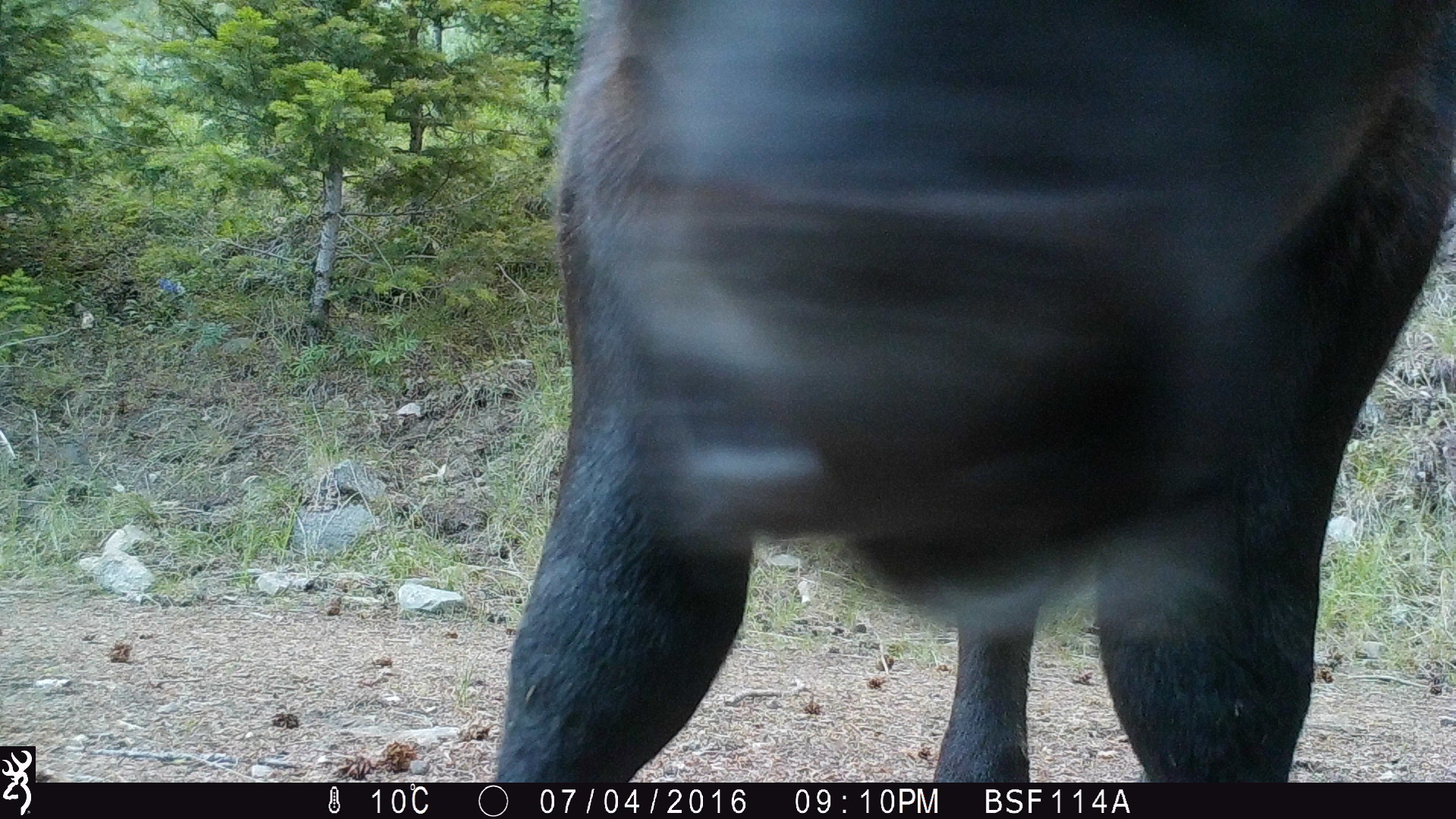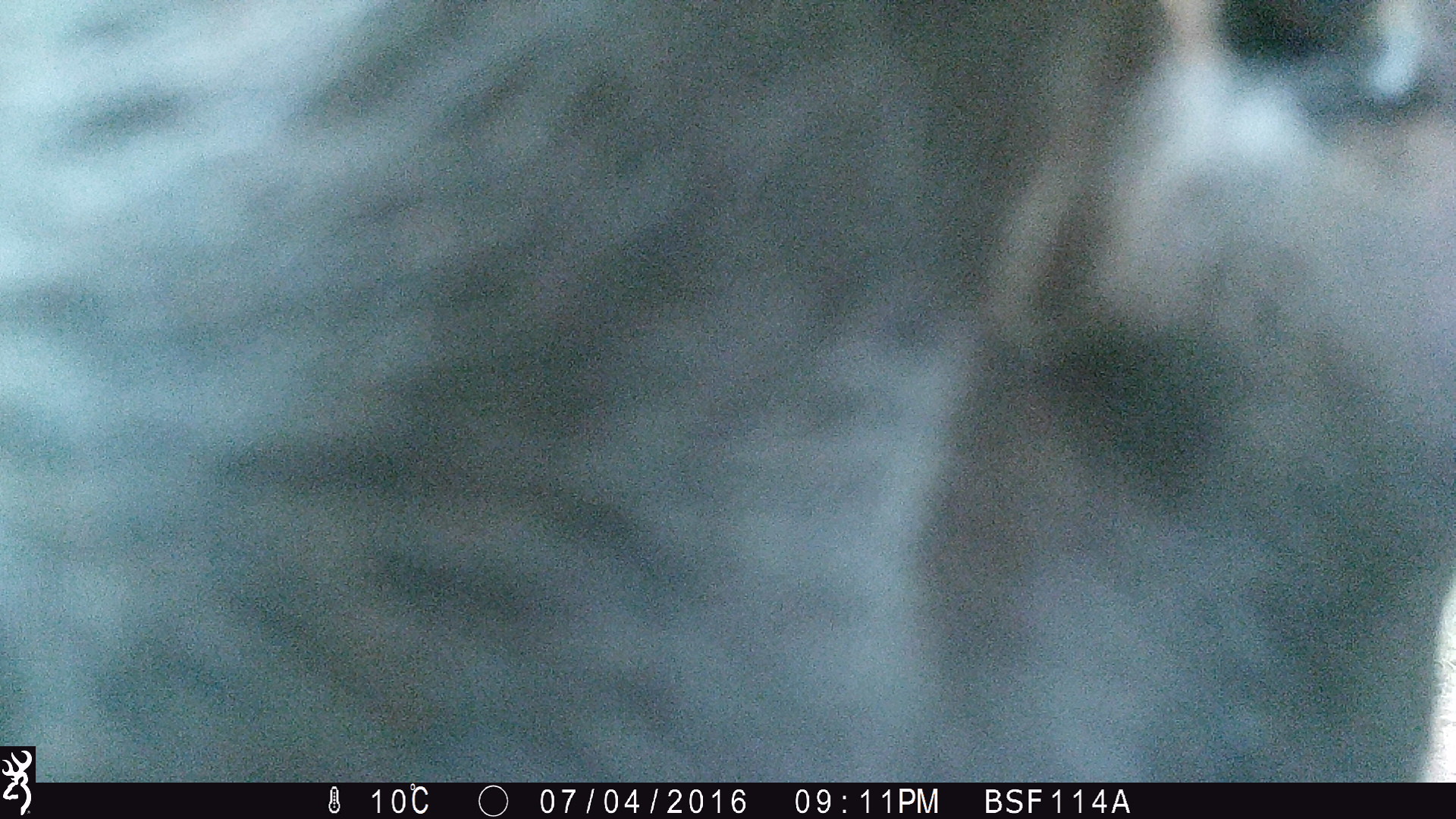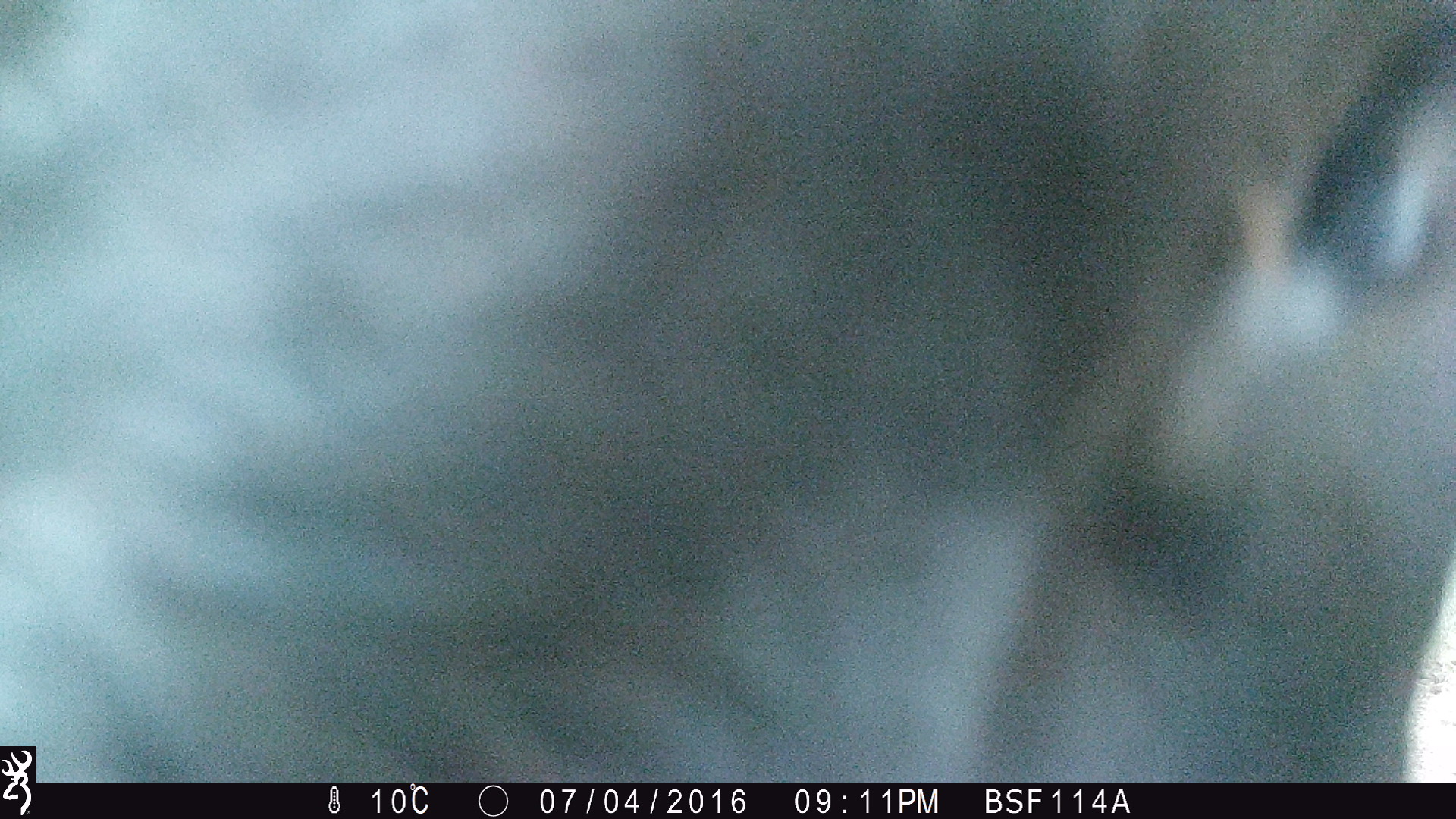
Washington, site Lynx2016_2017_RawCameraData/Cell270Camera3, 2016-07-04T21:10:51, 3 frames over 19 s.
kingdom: Animalia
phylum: Chordata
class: Mammalia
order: Artiodactyla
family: Bovidae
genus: Bos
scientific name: Bos taurus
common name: domestic cattle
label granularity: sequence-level